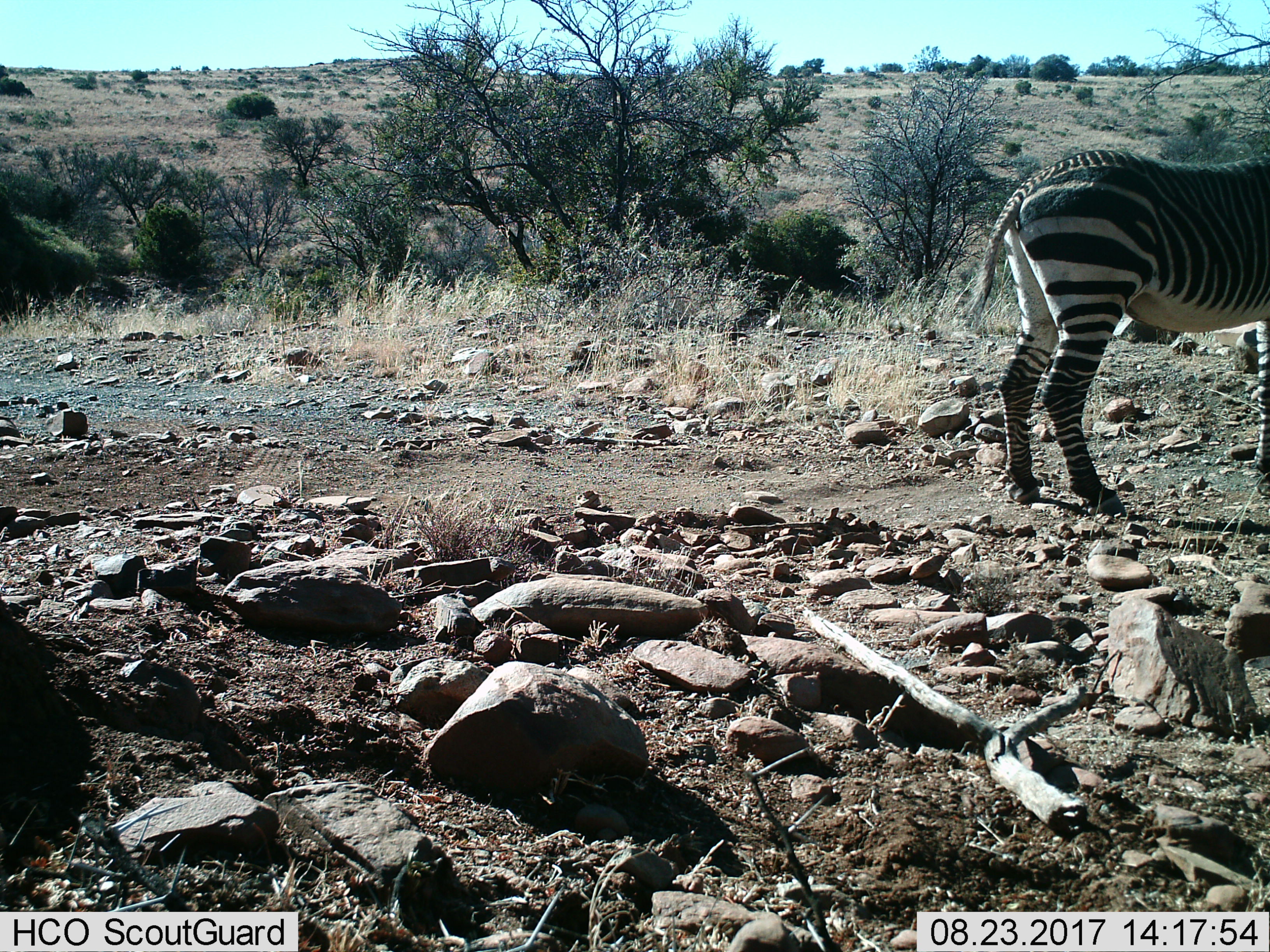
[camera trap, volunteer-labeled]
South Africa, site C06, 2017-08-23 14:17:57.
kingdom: Animalia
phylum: Chordata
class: Mammalia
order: Perissodactyla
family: Equidae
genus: Equus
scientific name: Equus zebra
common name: mountain zebra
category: zebramountain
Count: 1.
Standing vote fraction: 100%.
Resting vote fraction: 0%.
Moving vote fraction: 0%.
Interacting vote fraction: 0%.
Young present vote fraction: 0%.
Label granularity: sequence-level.